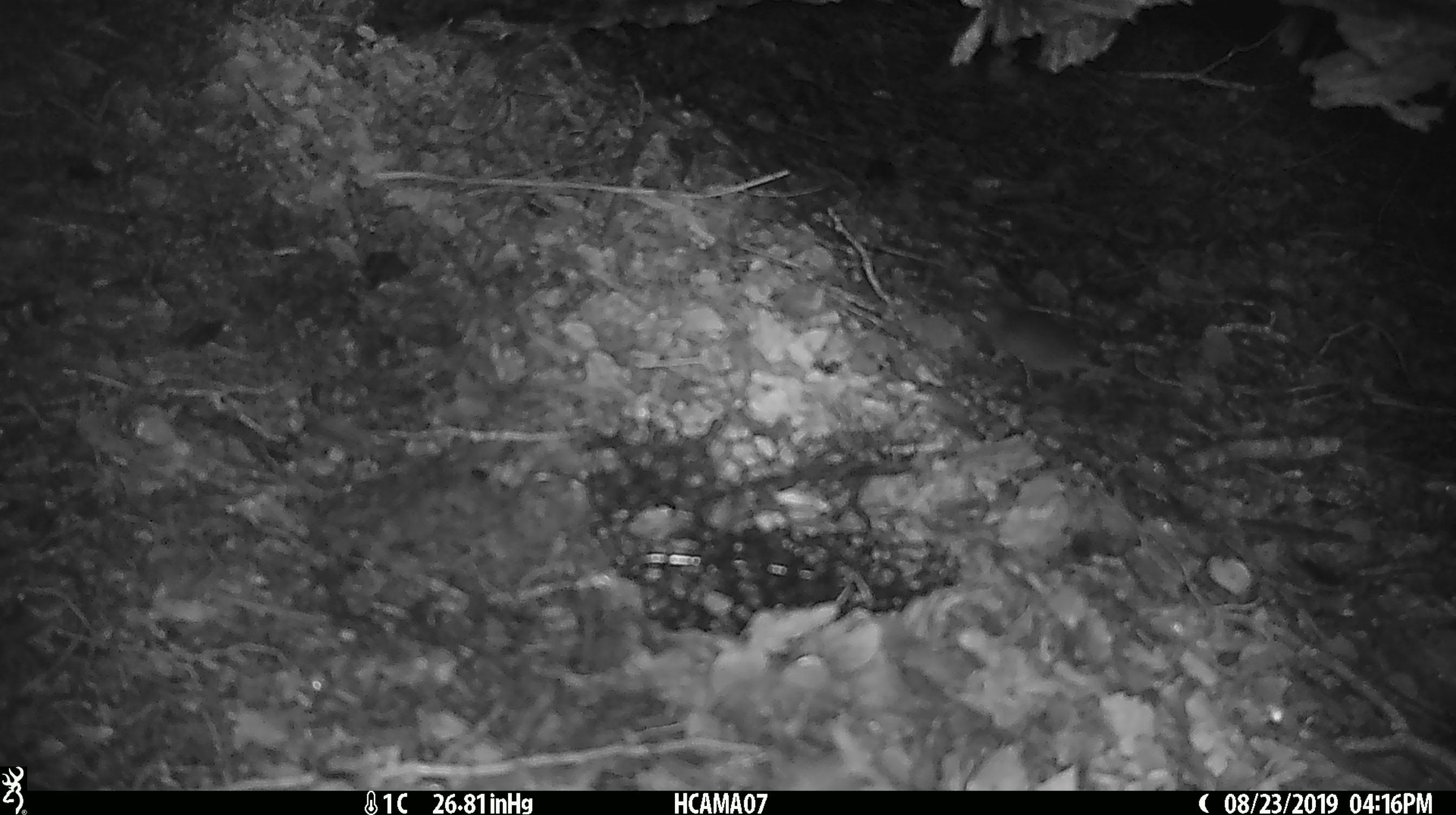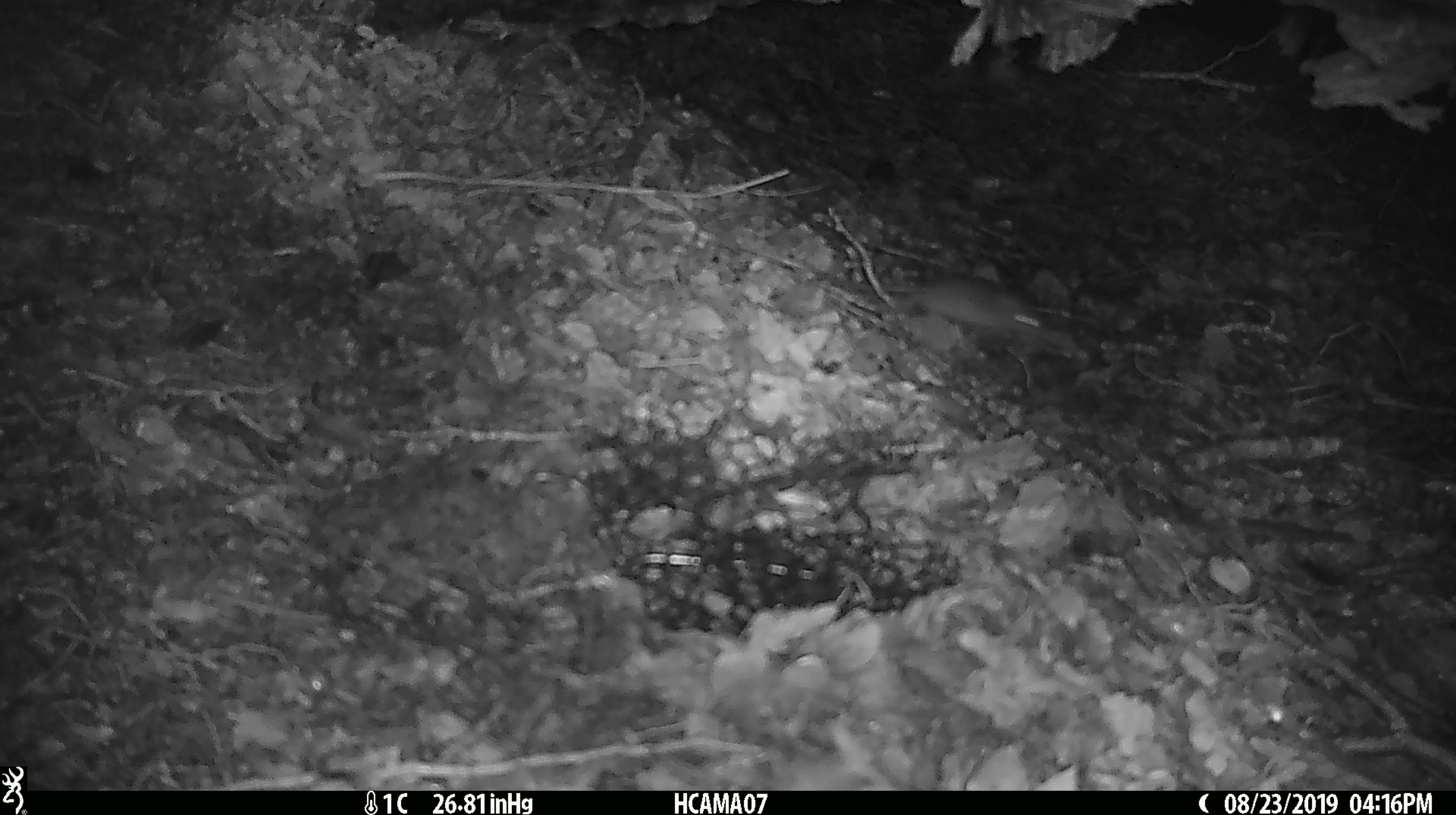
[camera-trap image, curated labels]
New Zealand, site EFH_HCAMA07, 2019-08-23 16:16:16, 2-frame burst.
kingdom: Animalia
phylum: Chordata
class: Mammalia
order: Rodentia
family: Muridae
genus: Mus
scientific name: Mus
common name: mouse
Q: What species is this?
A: Mouse (Mus).